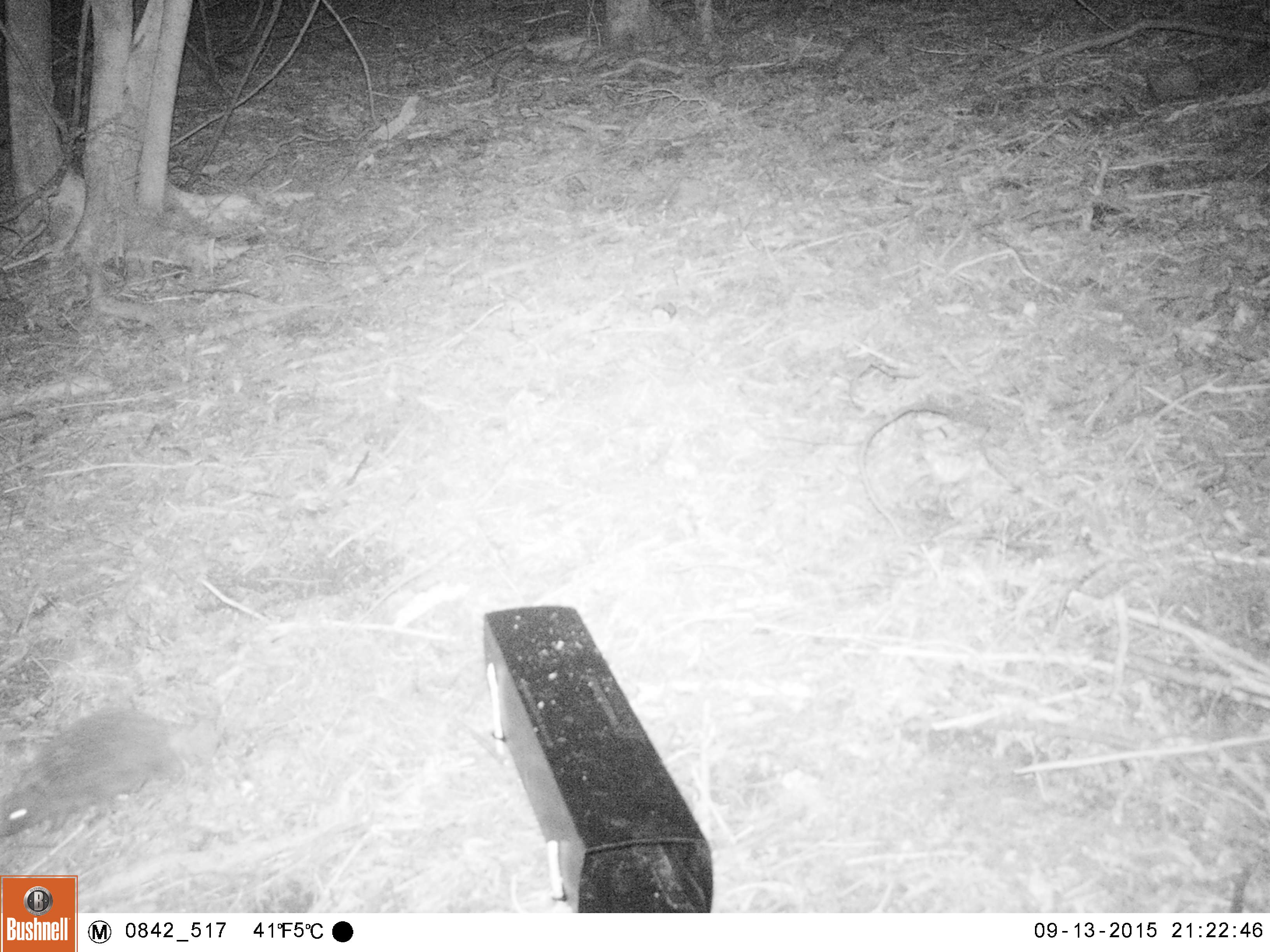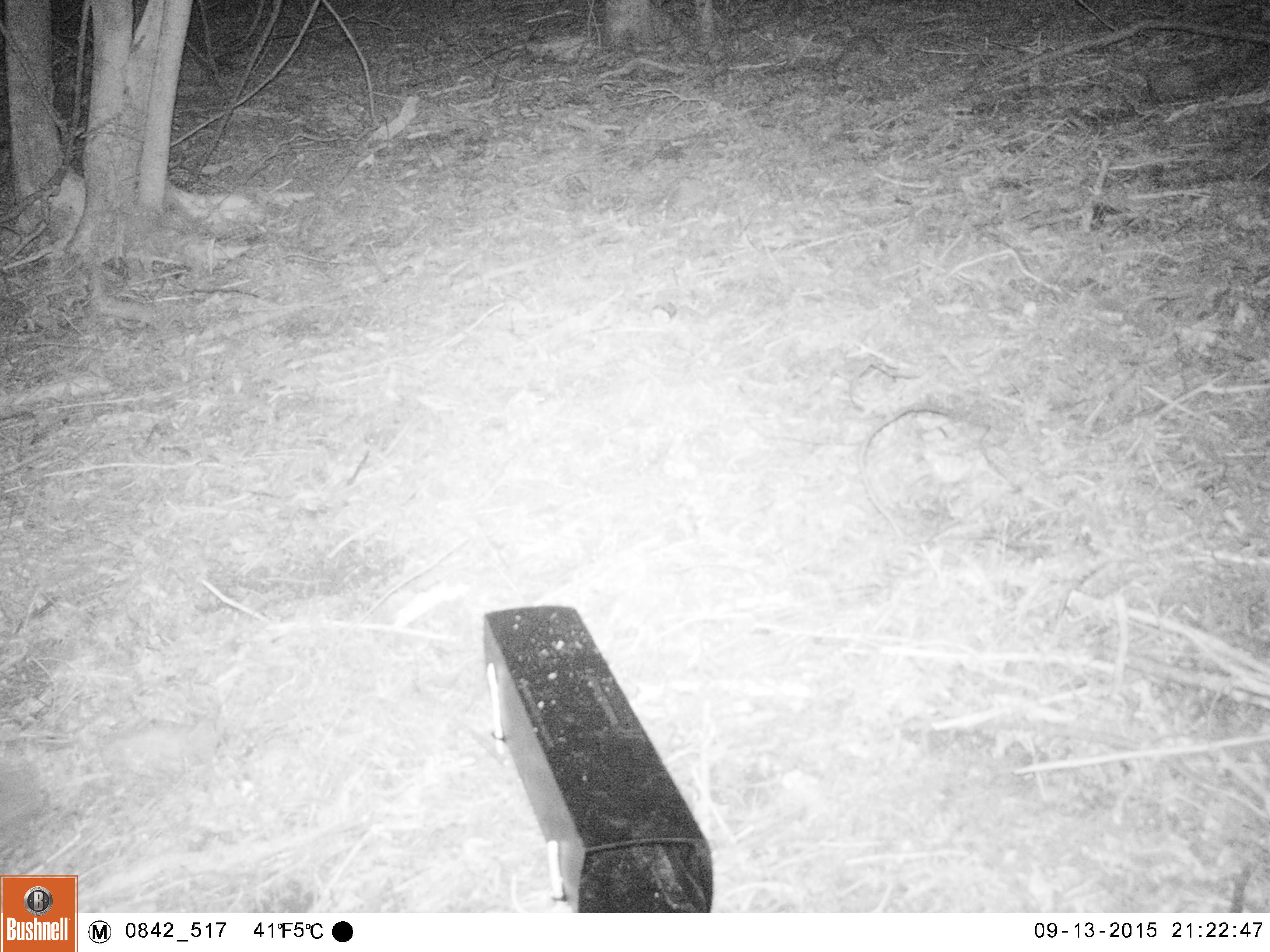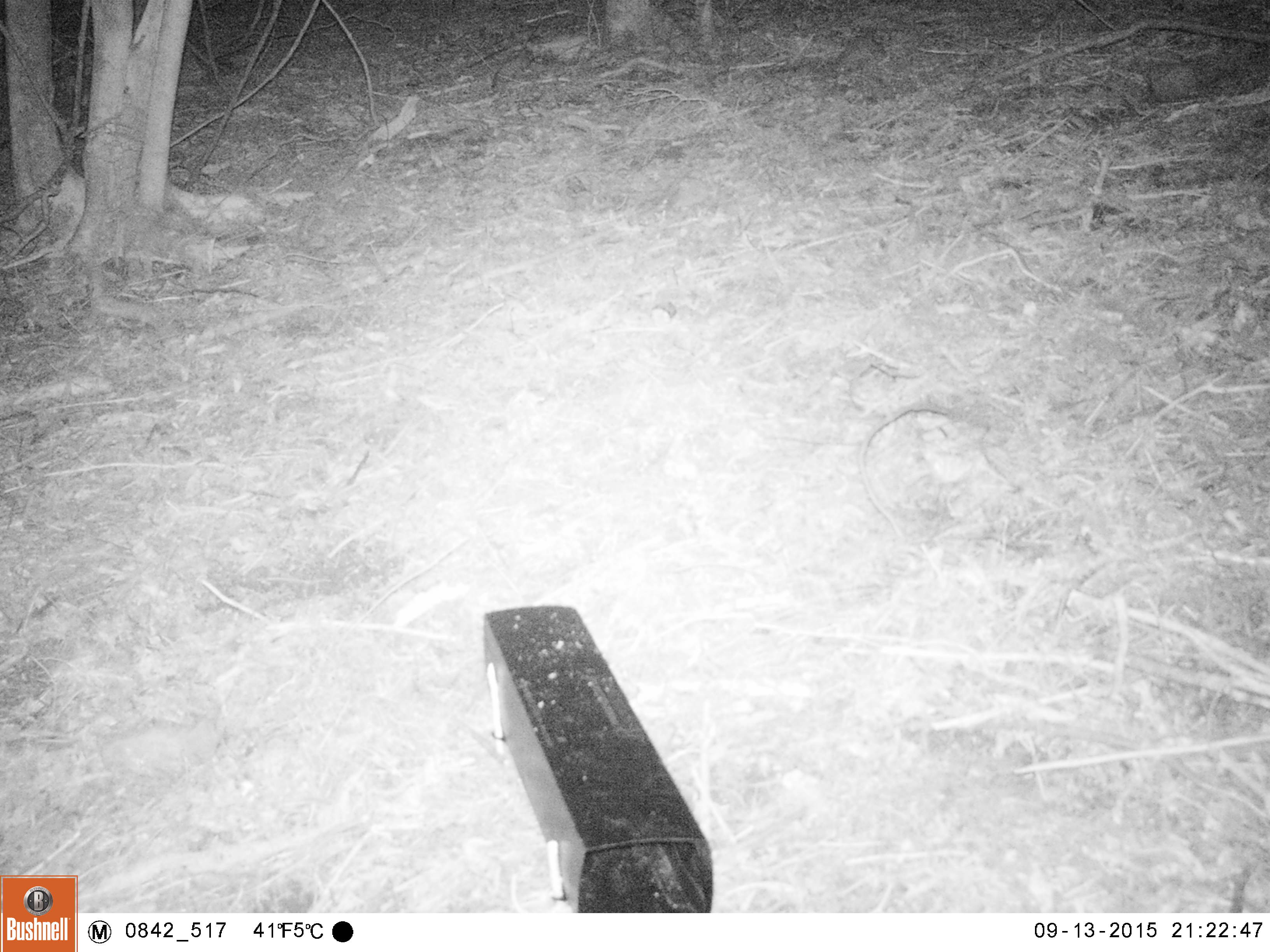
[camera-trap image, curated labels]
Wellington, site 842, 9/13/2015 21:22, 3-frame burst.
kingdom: Animalia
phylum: Chordata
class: Mammalia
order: Eulipotyphla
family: Erinaceidae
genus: Erinaceus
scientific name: Erinaceus europaeus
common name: hedgehog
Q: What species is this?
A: Hedgehog (Erinaceus europaeus).